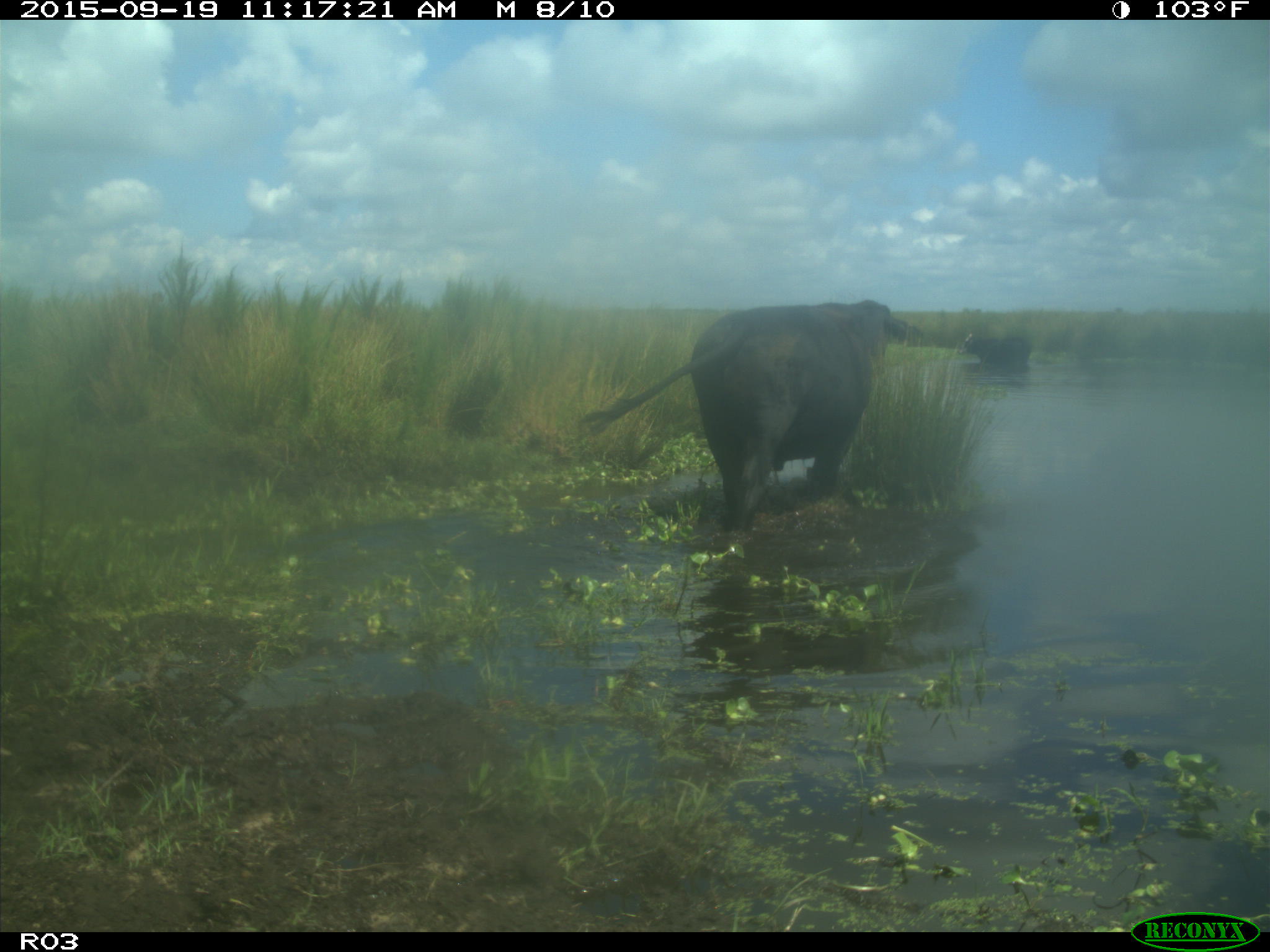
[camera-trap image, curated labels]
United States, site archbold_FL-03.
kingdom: Animalia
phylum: Chordata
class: Mammalia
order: Artiodactyla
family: Bovidae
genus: Bos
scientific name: Bos taurus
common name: domestic cow